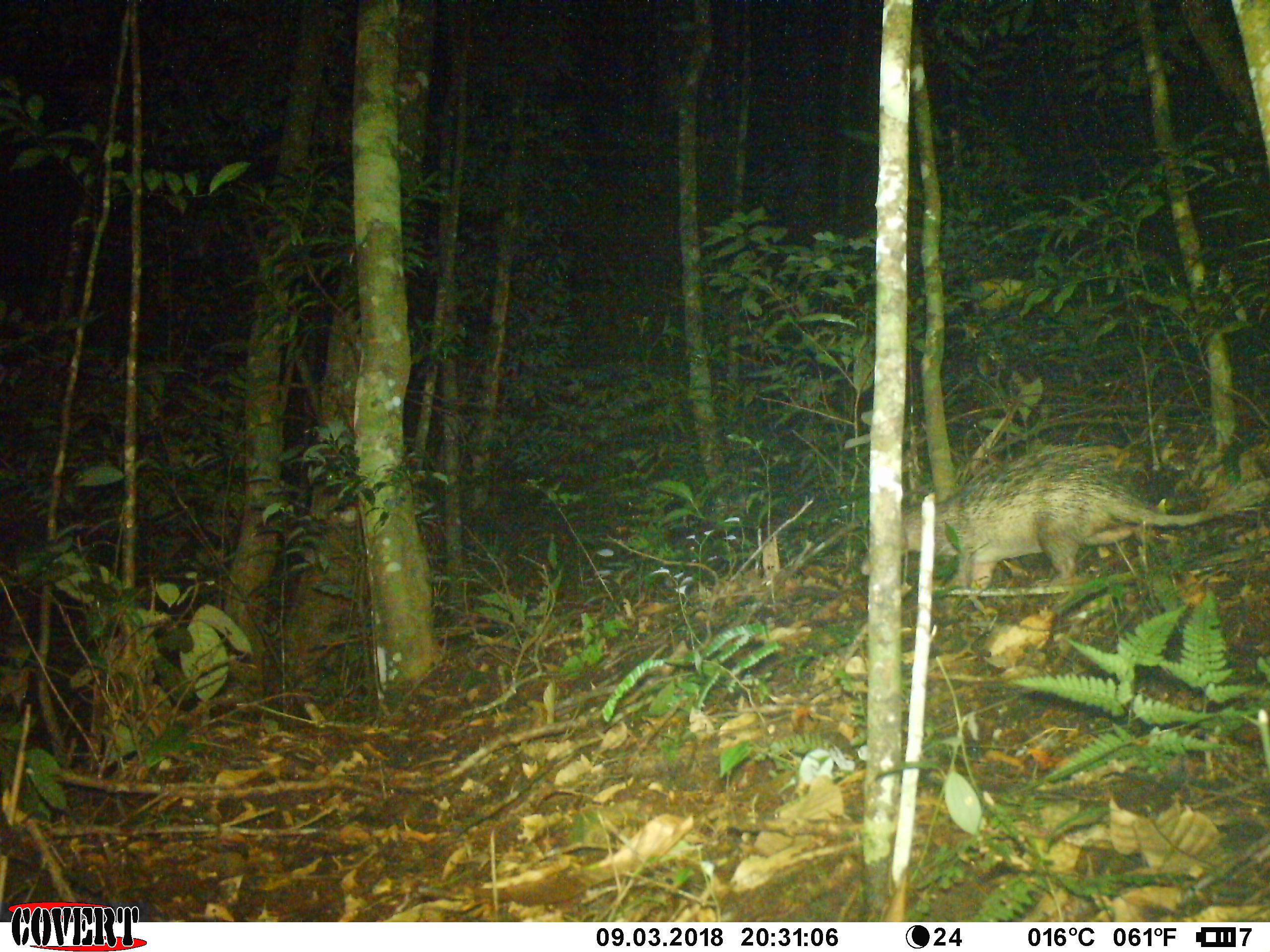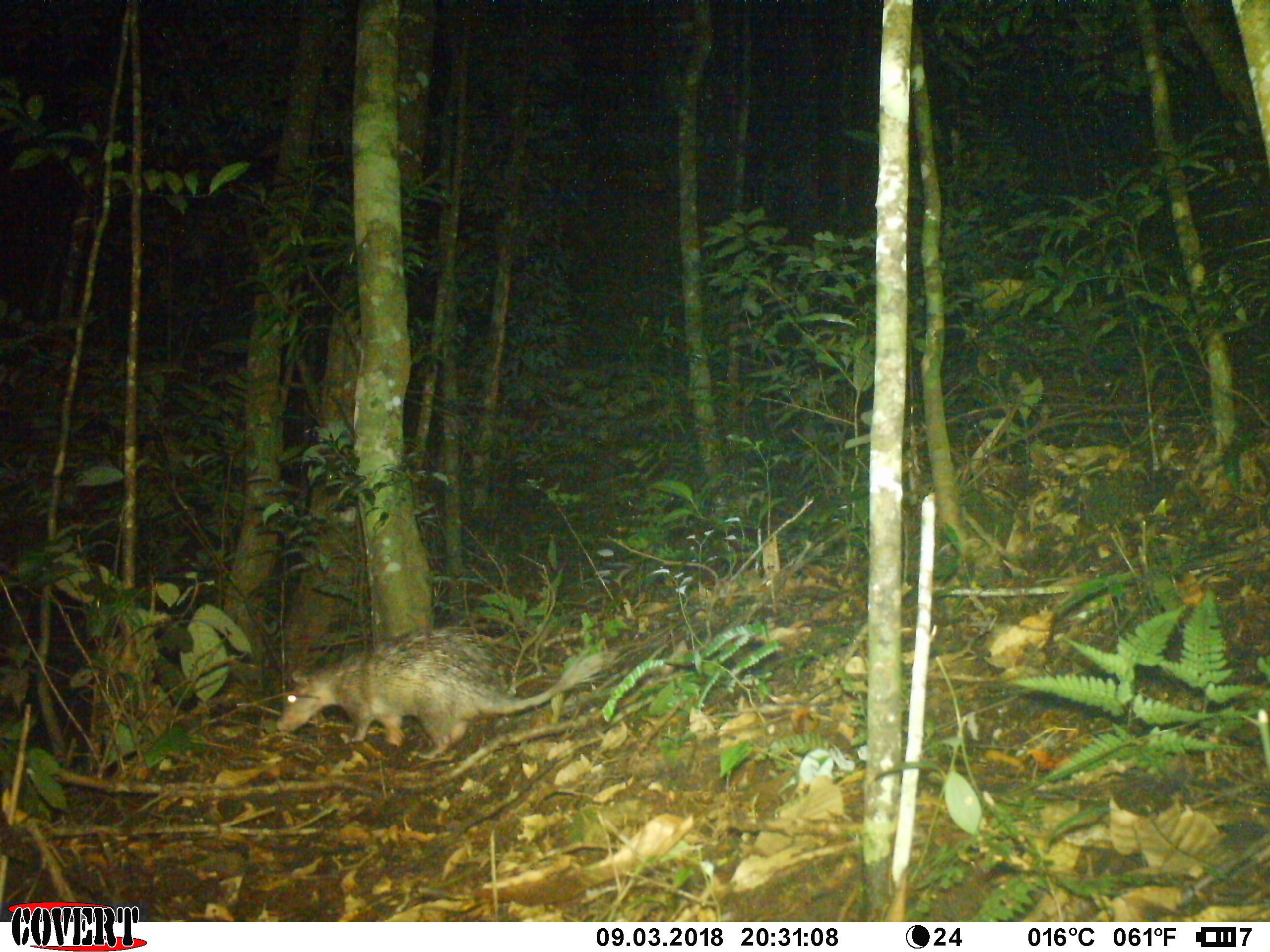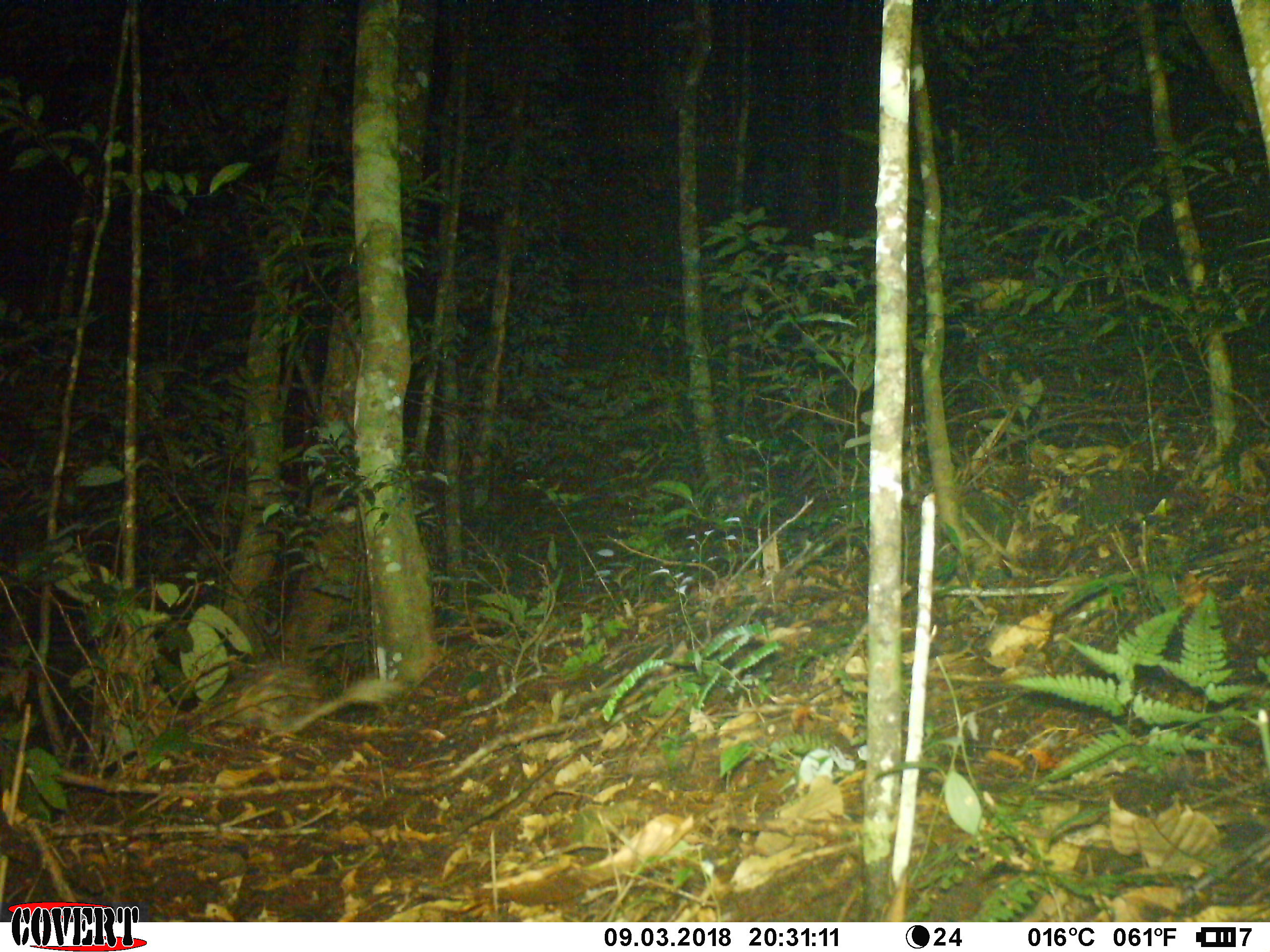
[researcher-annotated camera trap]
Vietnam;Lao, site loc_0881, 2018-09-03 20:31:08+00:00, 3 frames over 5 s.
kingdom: Animalia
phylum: Chordata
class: Mammalia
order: Rodentia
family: Hystricidae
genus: Atherurus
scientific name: Atherurus macrourus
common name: asiatic brush-tailed porcupine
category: asiatic brush tailed porcupine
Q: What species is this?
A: Asiatic brush tailed porcupine (asiatic brush-tailed porcupine) (Atherurus macrourus).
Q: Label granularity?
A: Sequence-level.